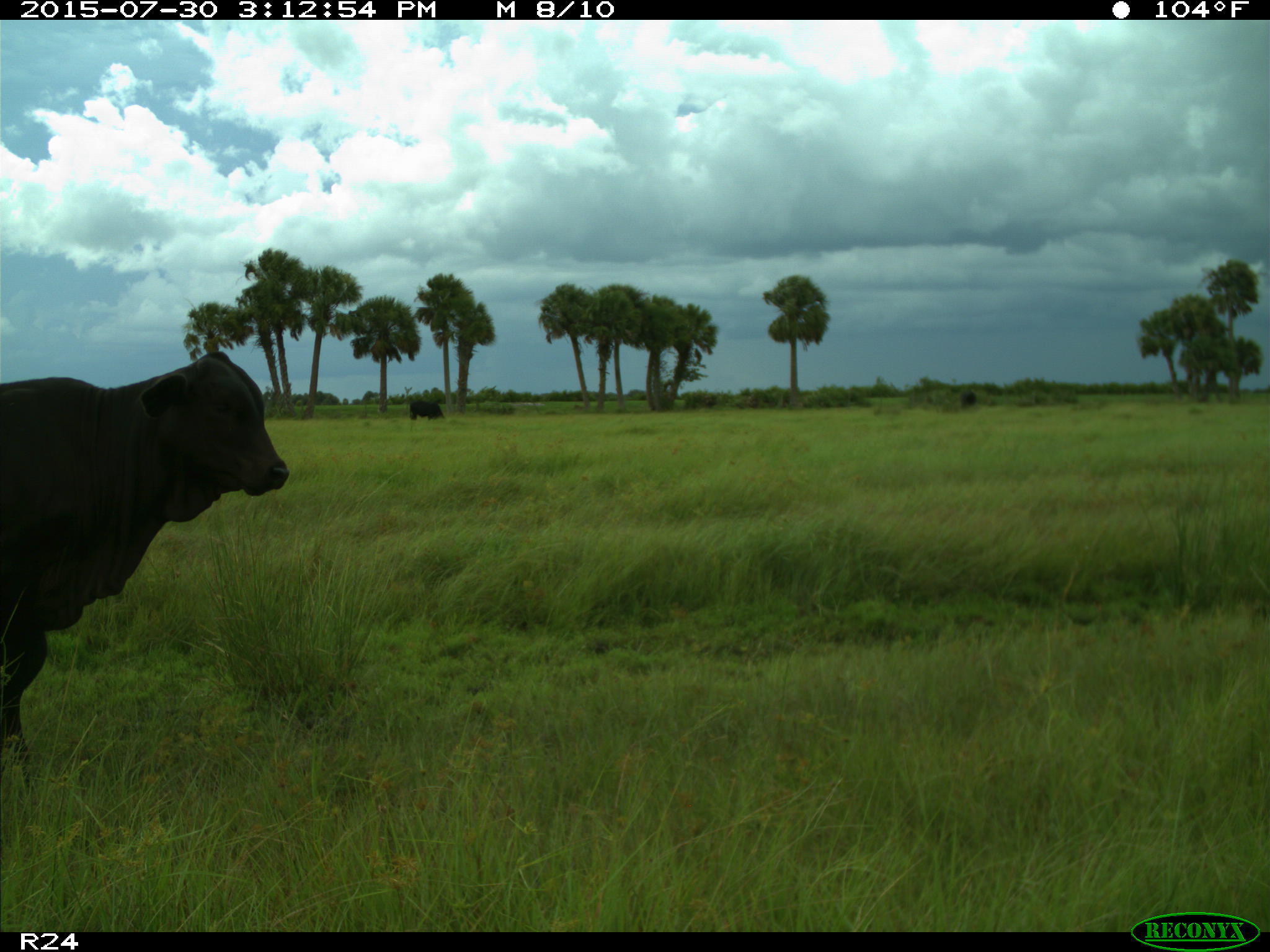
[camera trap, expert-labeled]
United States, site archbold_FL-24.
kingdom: Animalia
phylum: Chordata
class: Mammalia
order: Artiodactyla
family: Bovidae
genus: Bos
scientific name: Bos taurus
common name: domestic cow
Bos taurus (domestic cow).